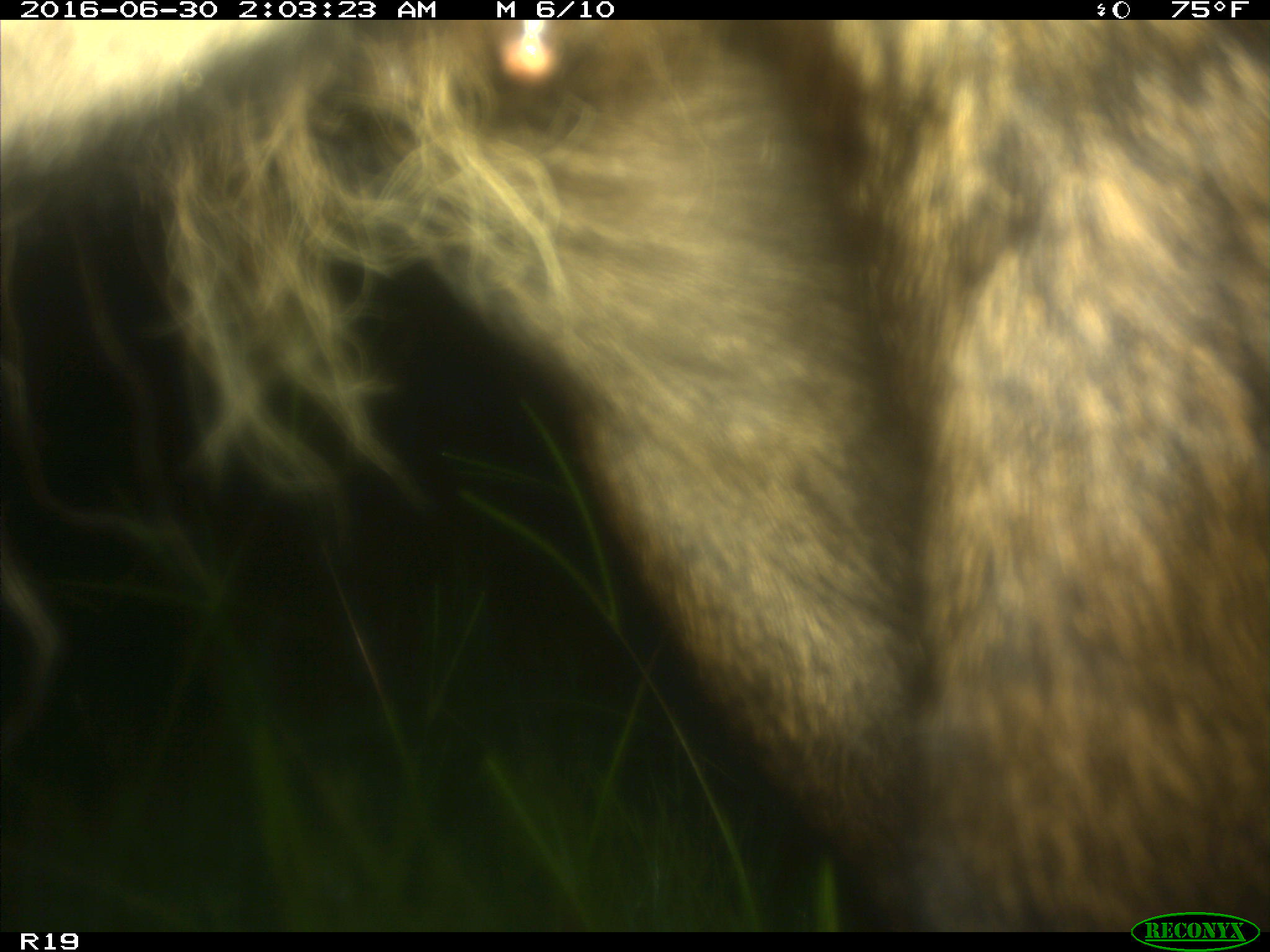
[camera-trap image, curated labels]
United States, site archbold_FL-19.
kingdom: Animalia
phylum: Chordata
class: Mammalia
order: Artiodactyla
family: Bovidae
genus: Bos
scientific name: Bos taurus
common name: domestic cow